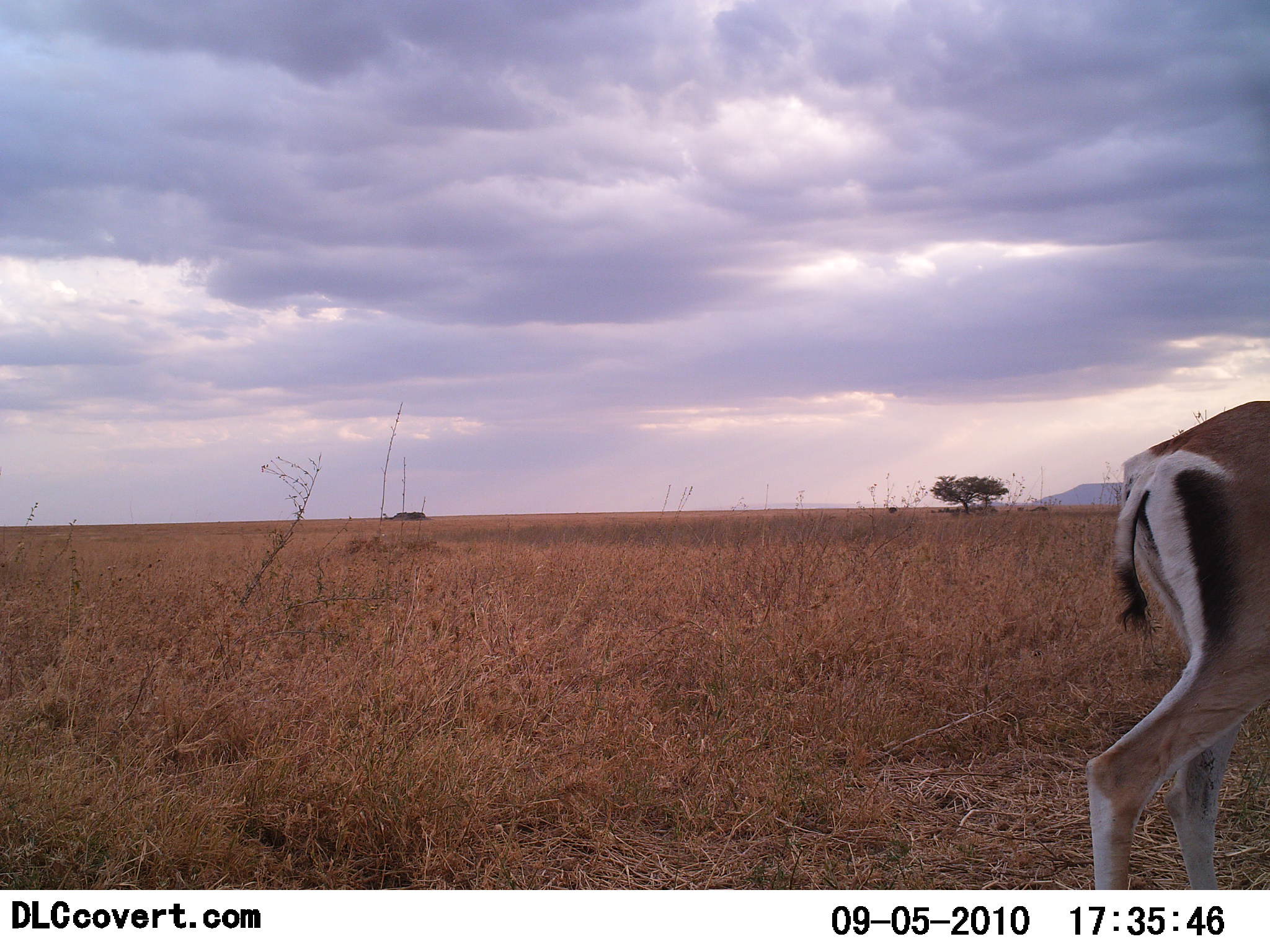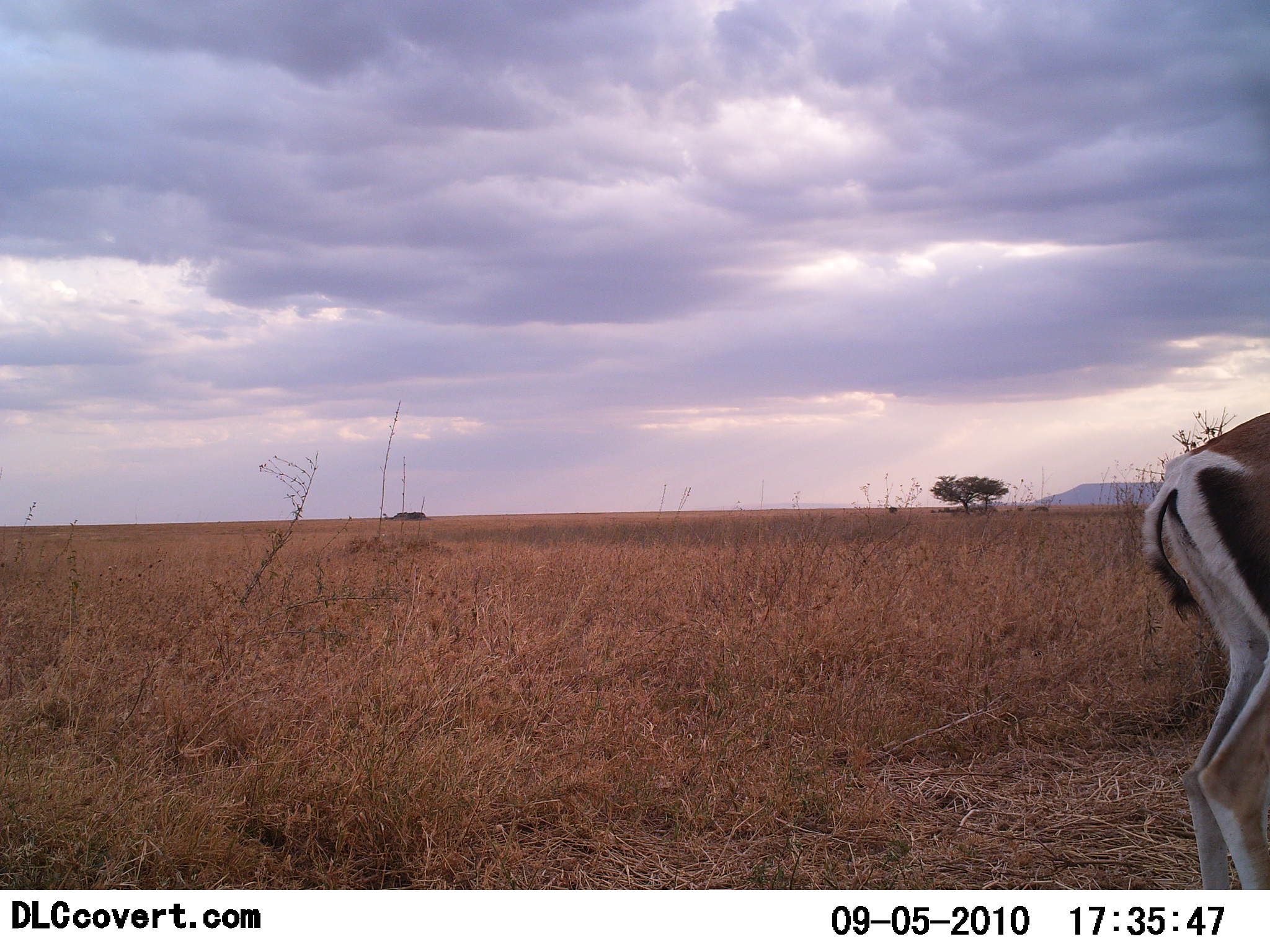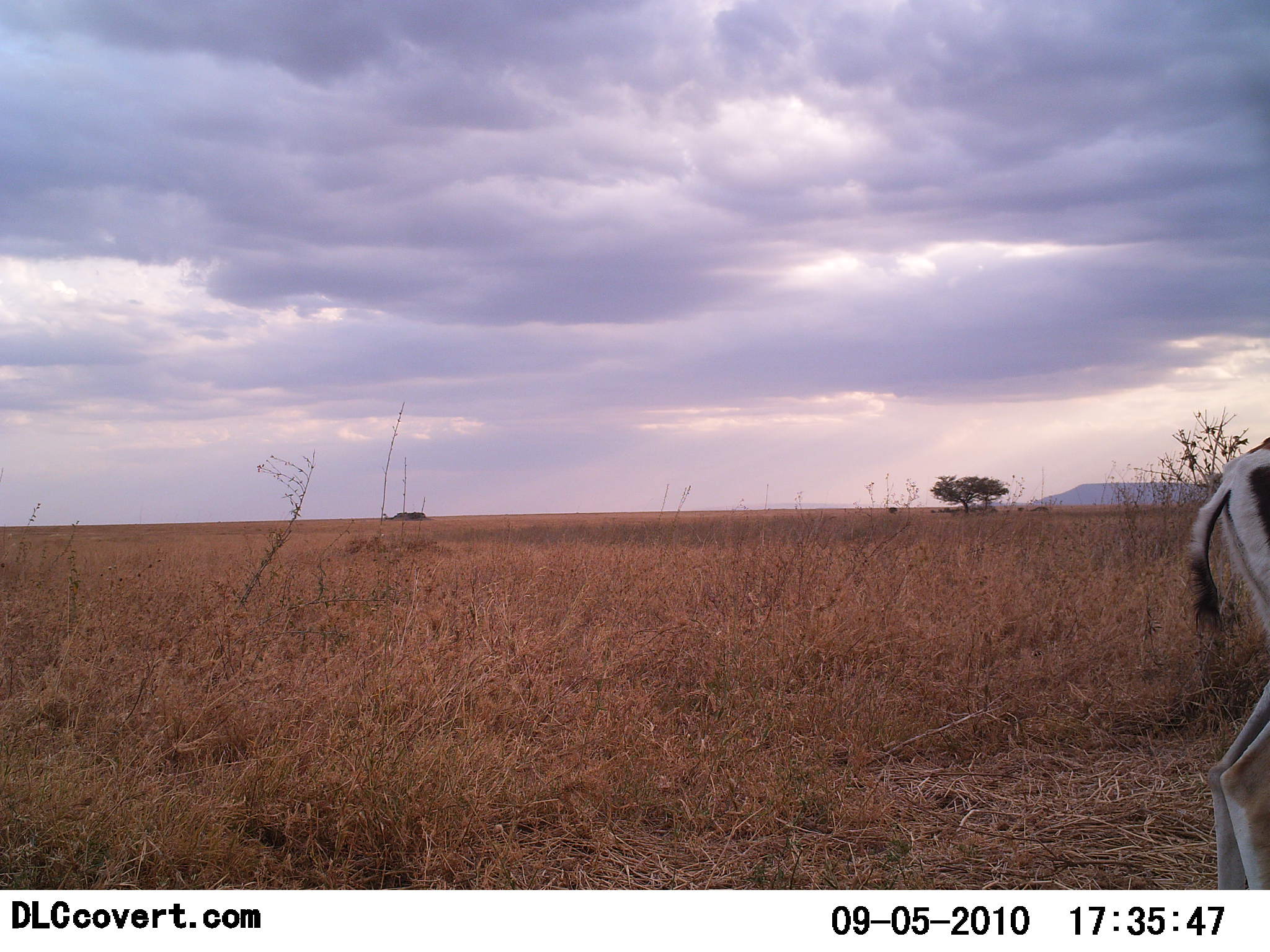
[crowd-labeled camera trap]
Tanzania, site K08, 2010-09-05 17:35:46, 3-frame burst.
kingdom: Animalia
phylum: Chordata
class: Mammalia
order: Artiodactyla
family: Bovidae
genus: Nanger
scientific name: Nanger granti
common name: grant's gazelle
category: gazellegrants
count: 1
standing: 54%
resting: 0%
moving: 46%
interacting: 0%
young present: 0%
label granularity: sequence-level